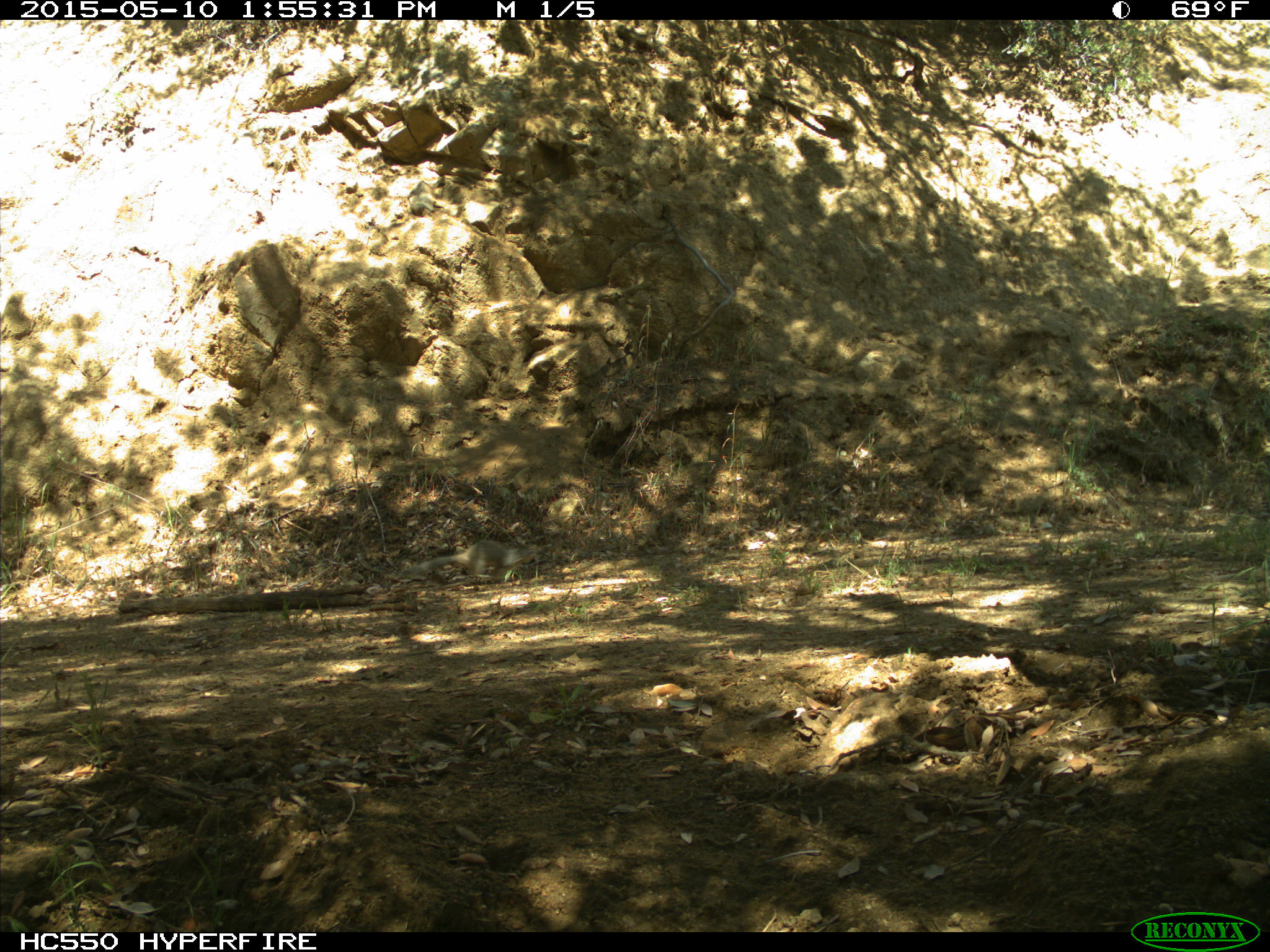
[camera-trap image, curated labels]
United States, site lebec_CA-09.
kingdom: Animalia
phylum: Chordata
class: Mammalia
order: Rodentia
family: Sciuridae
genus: Otospermophilus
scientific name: Otospermophilus beecheyi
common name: california ground squirrel